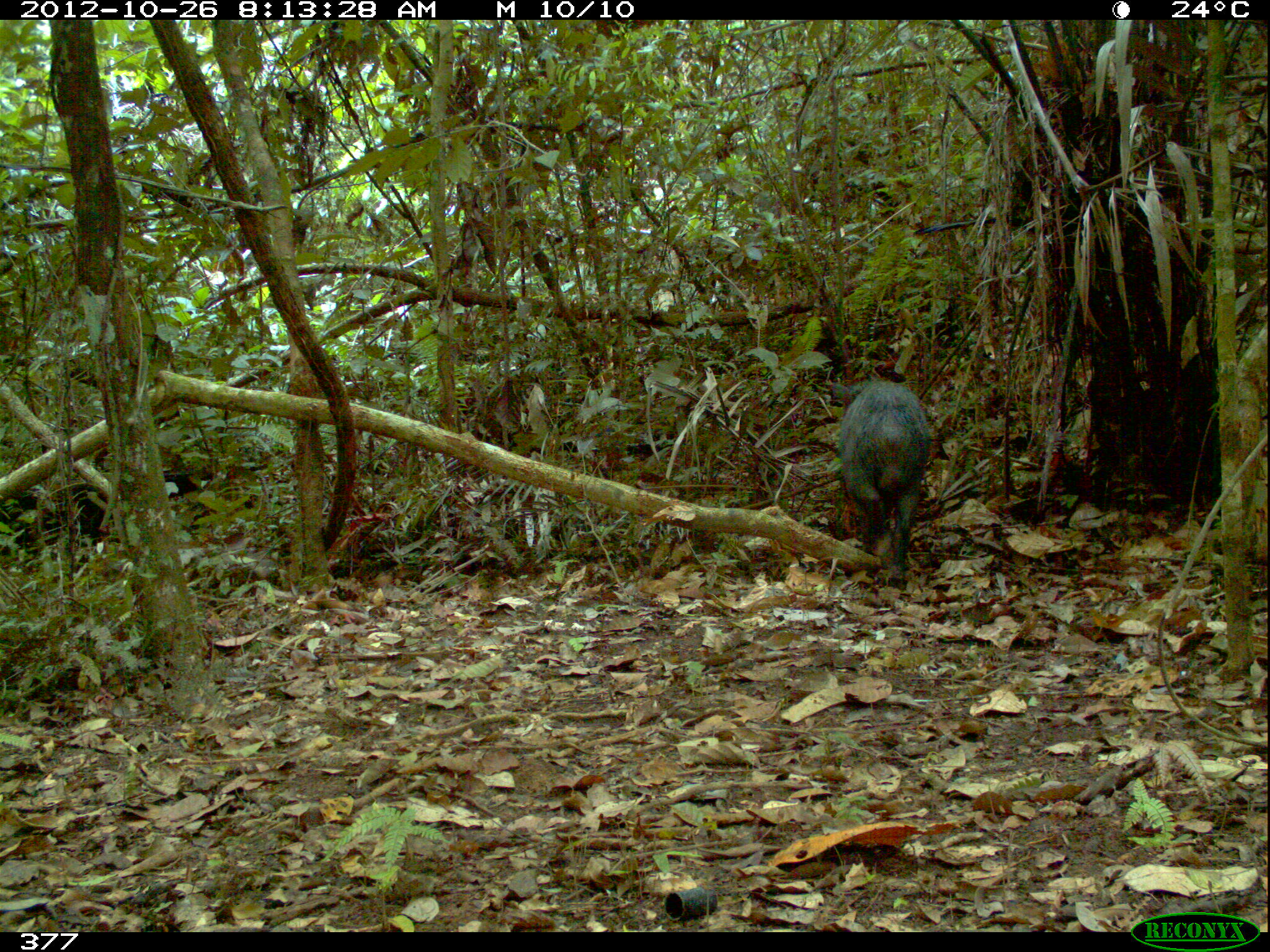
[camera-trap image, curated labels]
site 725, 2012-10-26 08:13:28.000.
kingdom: Animalia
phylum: Chordata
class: Mammalia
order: Artiodactyla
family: Tayassuidae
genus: Tayassu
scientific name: Tayassu pecari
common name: white-lipped peccary